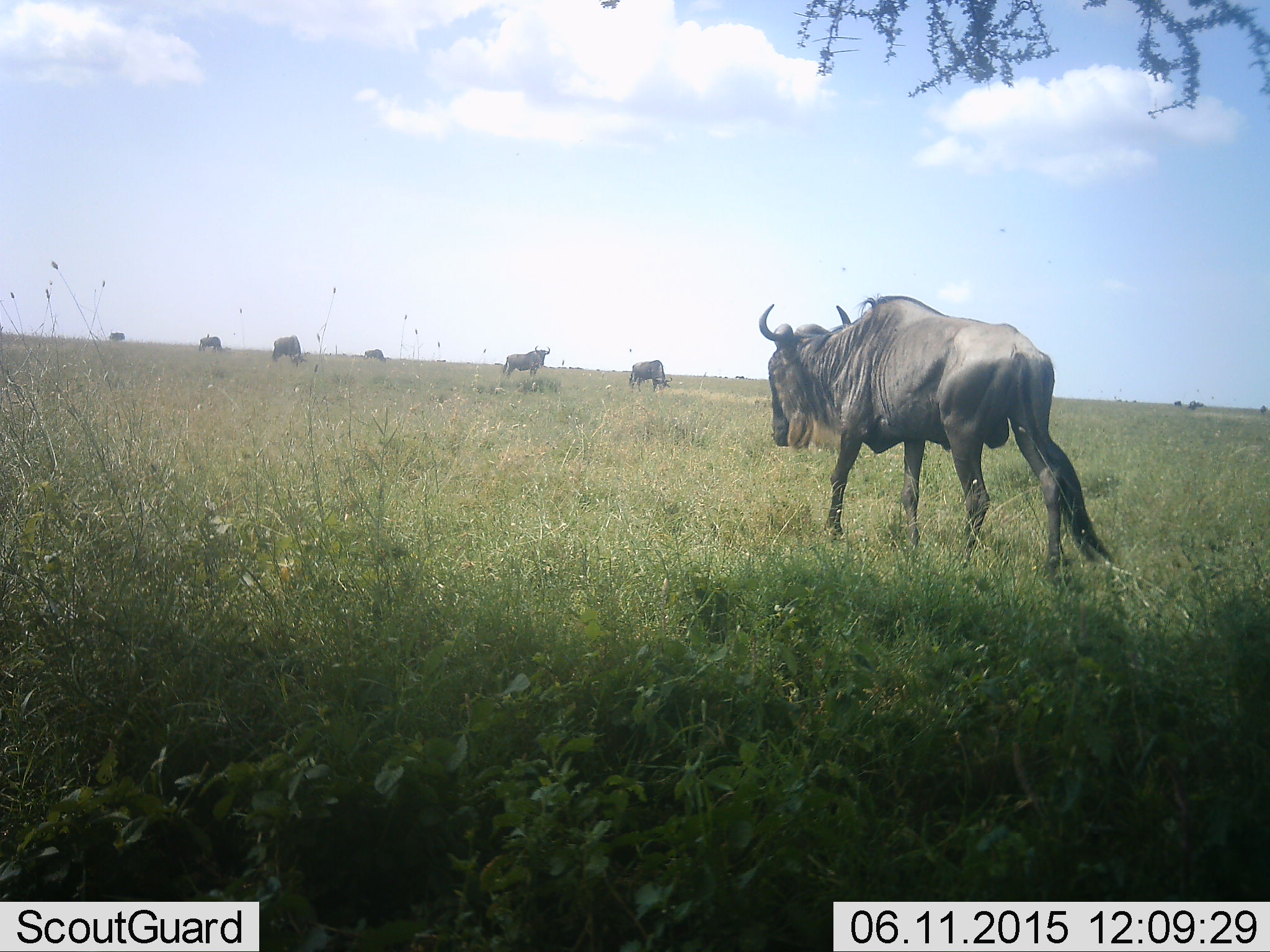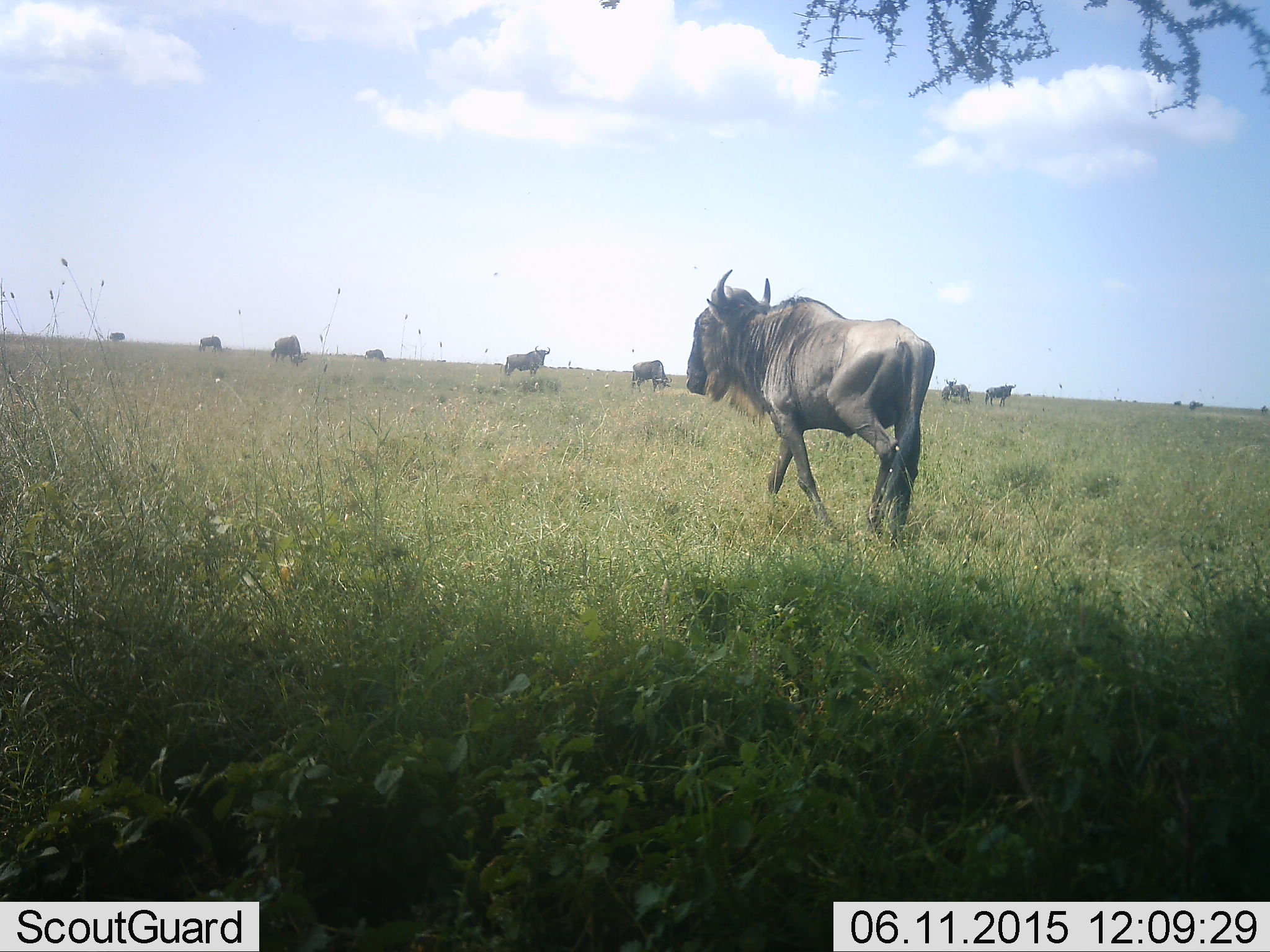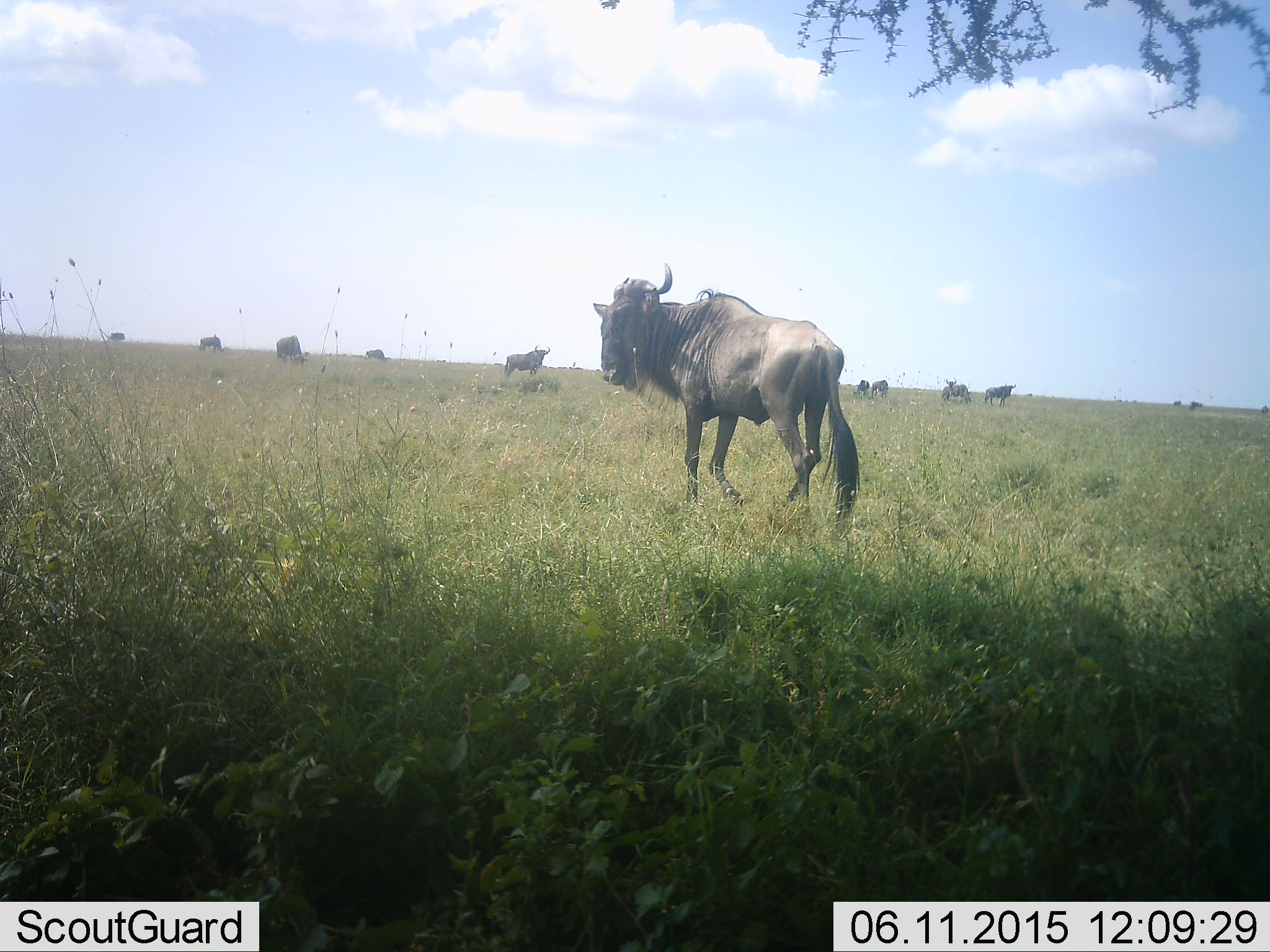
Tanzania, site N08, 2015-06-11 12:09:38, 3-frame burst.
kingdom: Animalia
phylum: Chordata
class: Mammalia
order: Artiodactyla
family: Bovidae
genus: Connochaetes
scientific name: Connochaetes taurinus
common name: blue wildebeest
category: wildebeest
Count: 10.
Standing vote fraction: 60%.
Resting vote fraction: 0%.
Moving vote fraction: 90%.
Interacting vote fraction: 0%.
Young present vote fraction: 0%.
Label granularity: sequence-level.